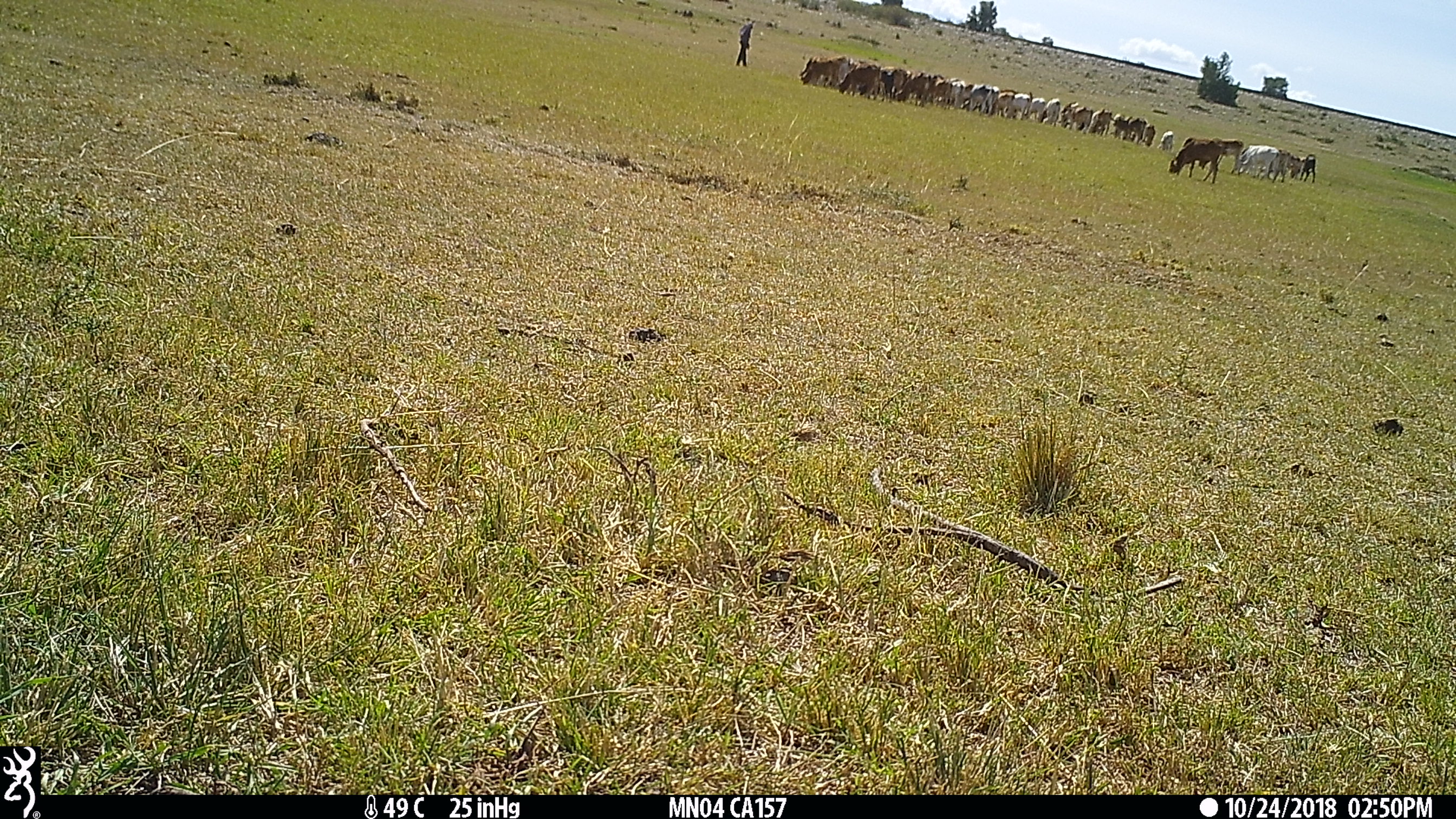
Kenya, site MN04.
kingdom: Animalia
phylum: Chordata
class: Mammalia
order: Artiodactyla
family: Bovidae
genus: Bos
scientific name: Bos taurus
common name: cattle